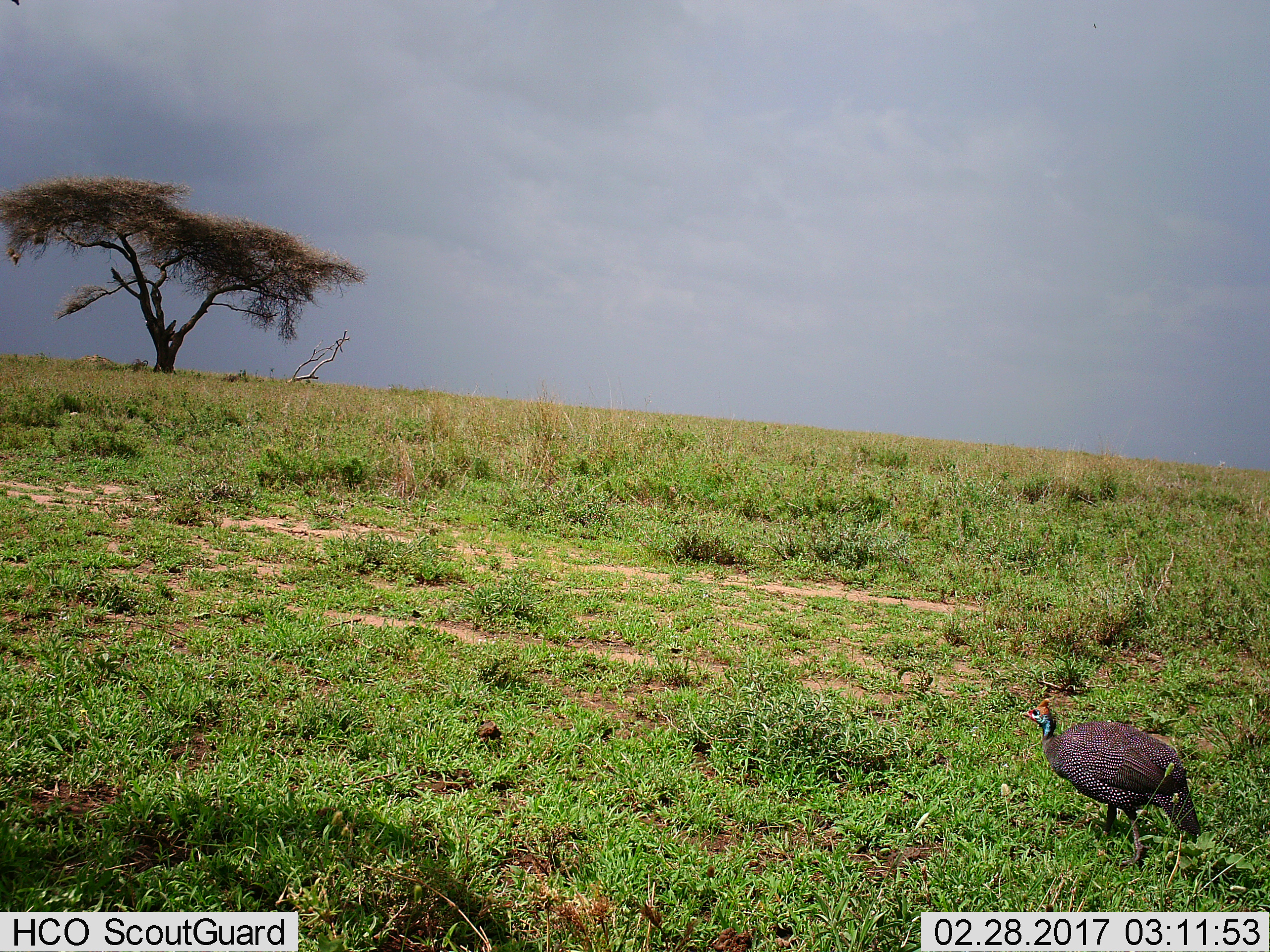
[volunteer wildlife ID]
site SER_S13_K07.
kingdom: Animalia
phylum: Chordata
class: Aves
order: Galliformes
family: Numididae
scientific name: Numididae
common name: guineafowl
Guineafowl (Numididae), count 1. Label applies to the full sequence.